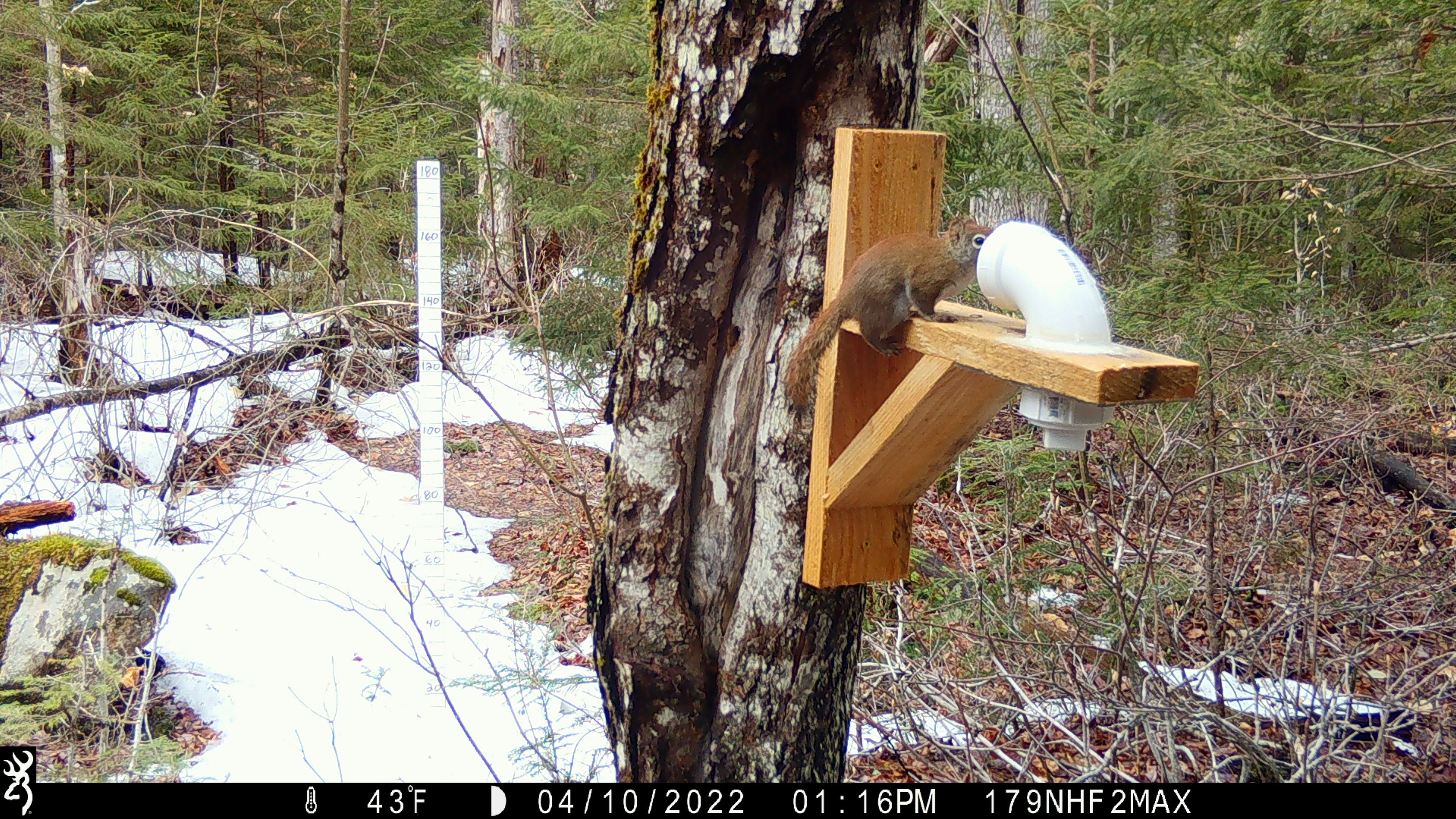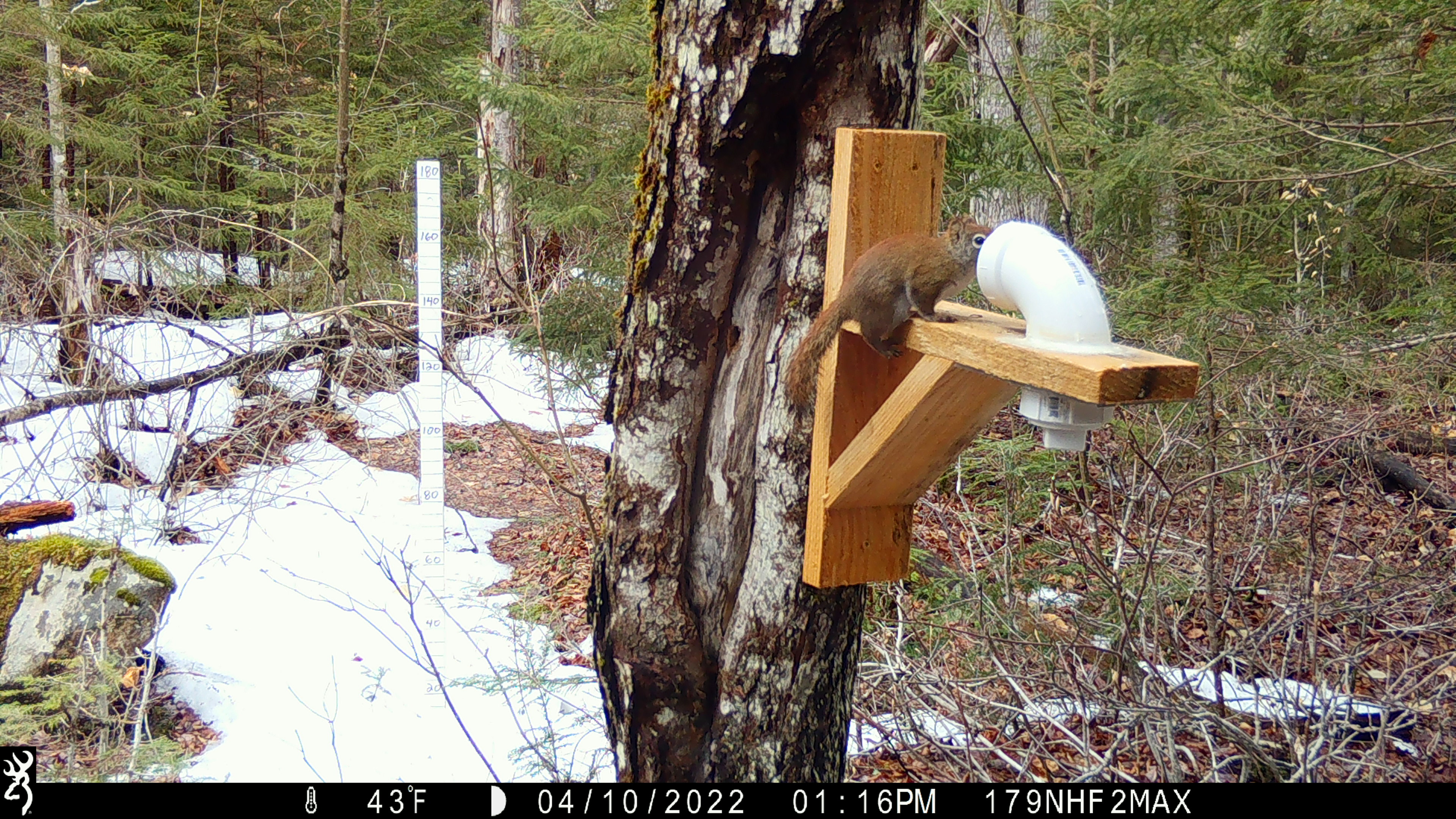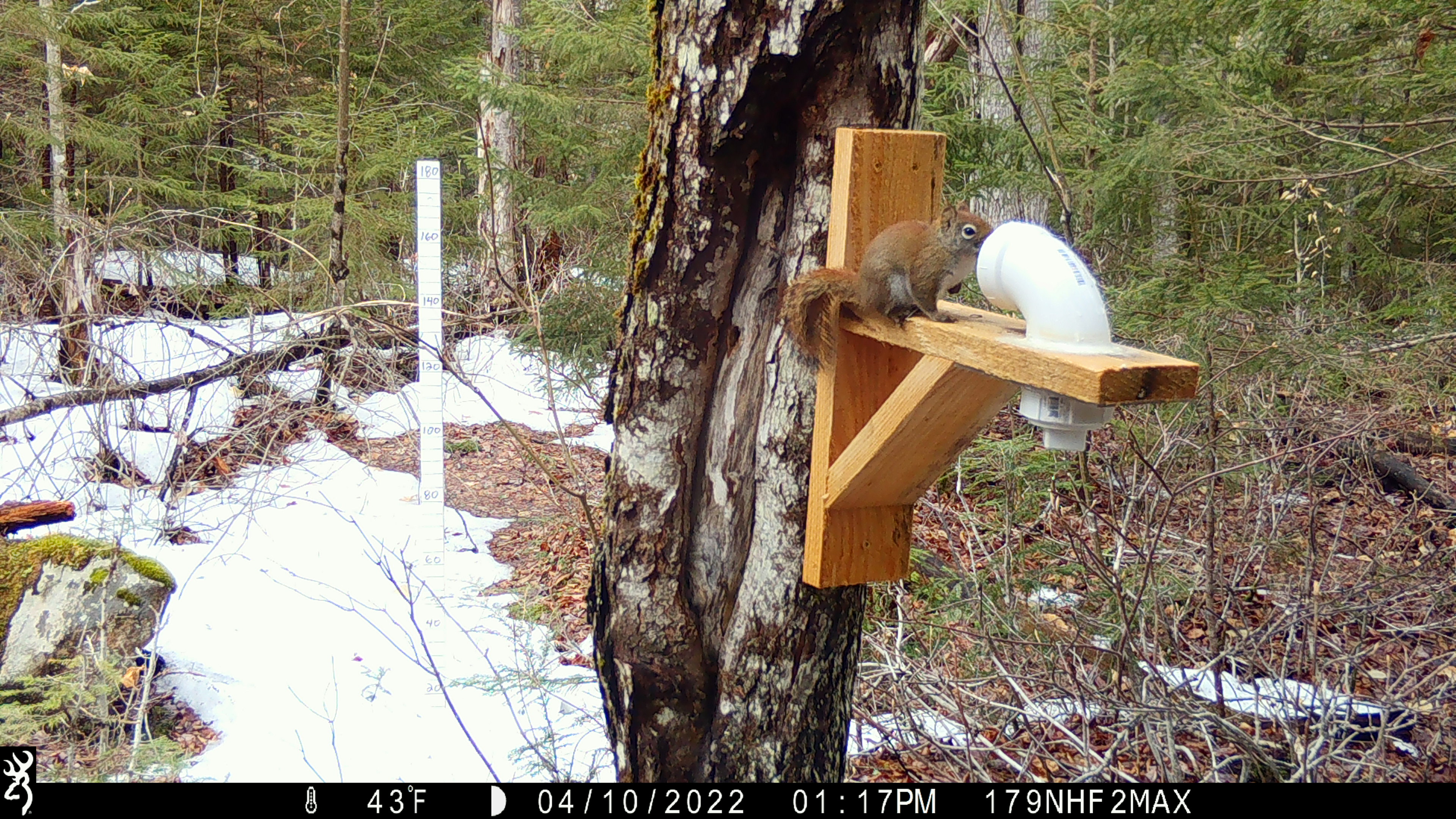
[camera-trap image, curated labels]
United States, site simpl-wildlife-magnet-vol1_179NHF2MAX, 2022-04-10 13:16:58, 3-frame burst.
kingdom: Animalia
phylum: Chordata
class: Mammalia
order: Rodentia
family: Sciuridae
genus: Tamiasciurus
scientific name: Tamiasciurus hudsonicus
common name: red squirrel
Red squirrel (Tamiasciurus hudsonicus).